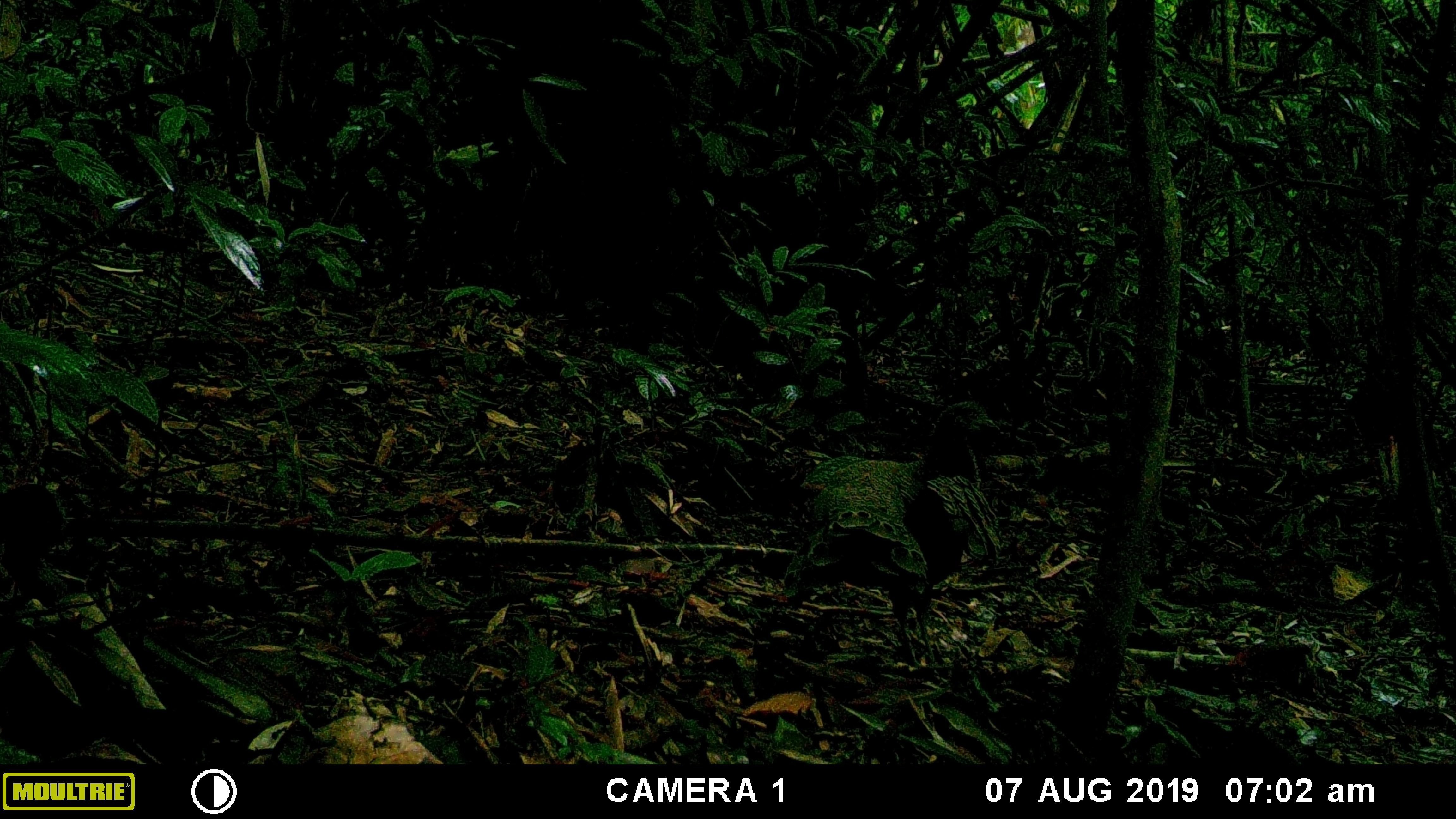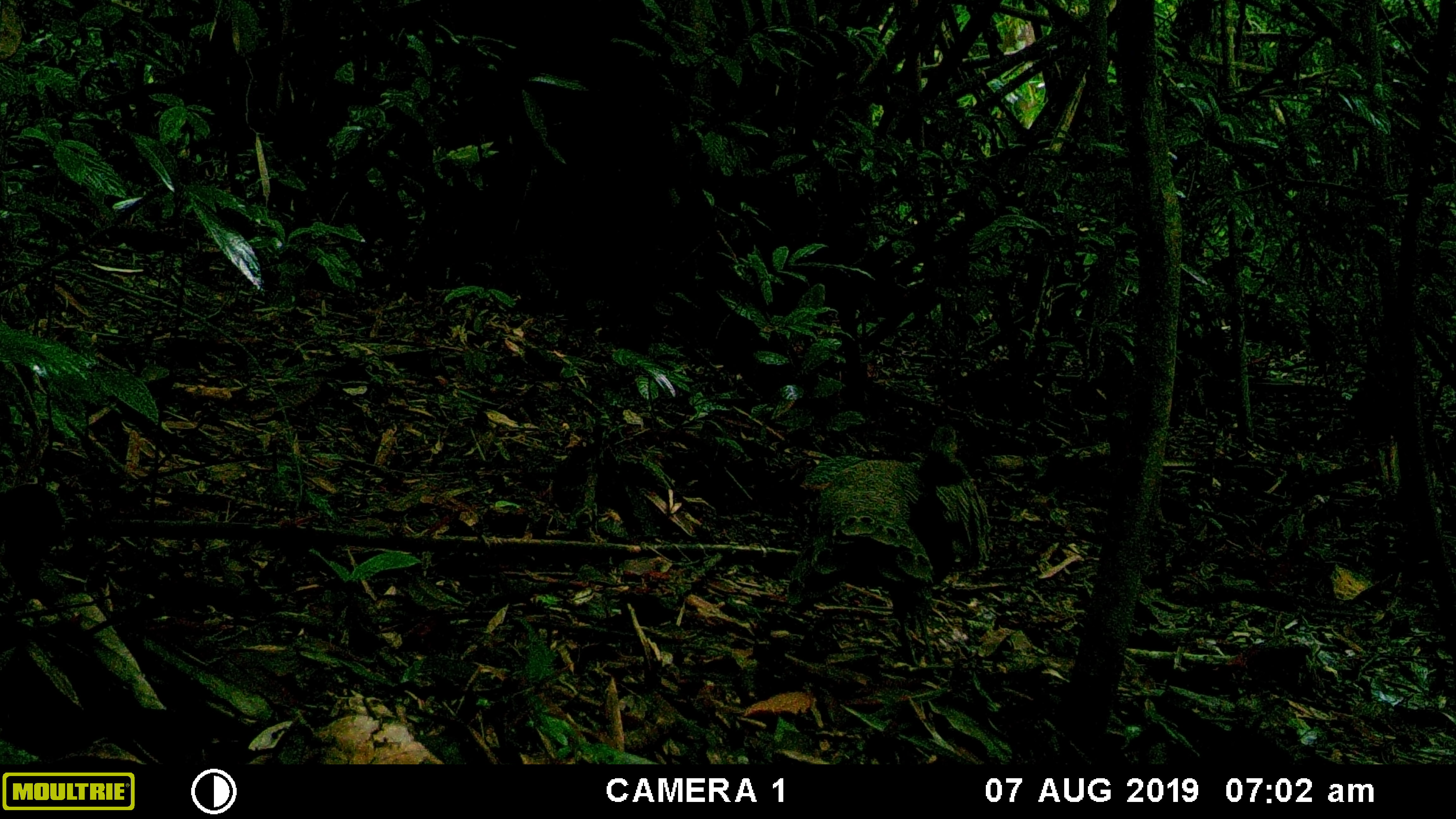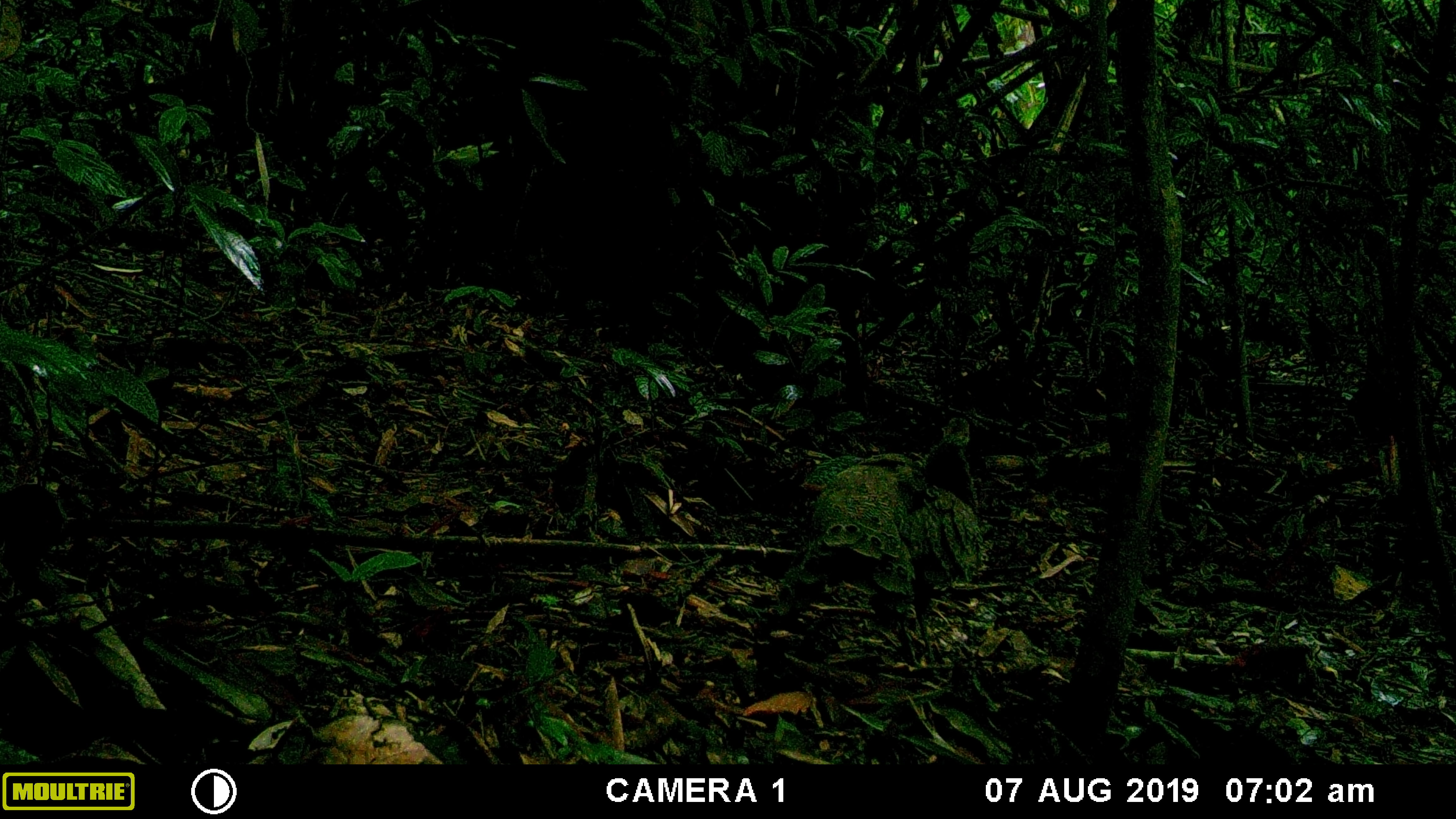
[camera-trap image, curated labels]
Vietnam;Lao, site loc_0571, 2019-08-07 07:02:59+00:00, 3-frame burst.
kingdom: Animalia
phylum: Chordata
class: Aves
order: Galliformes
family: Phasianidae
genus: Polyplectron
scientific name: Polyplectron bicalcaratum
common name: gray peacock-pheasant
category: grey peacock pheasant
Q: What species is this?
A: Grey peacock pheasant (gray peacock-pheasant) (Polyplectron bicalcaratum).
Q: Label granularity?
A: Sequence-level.